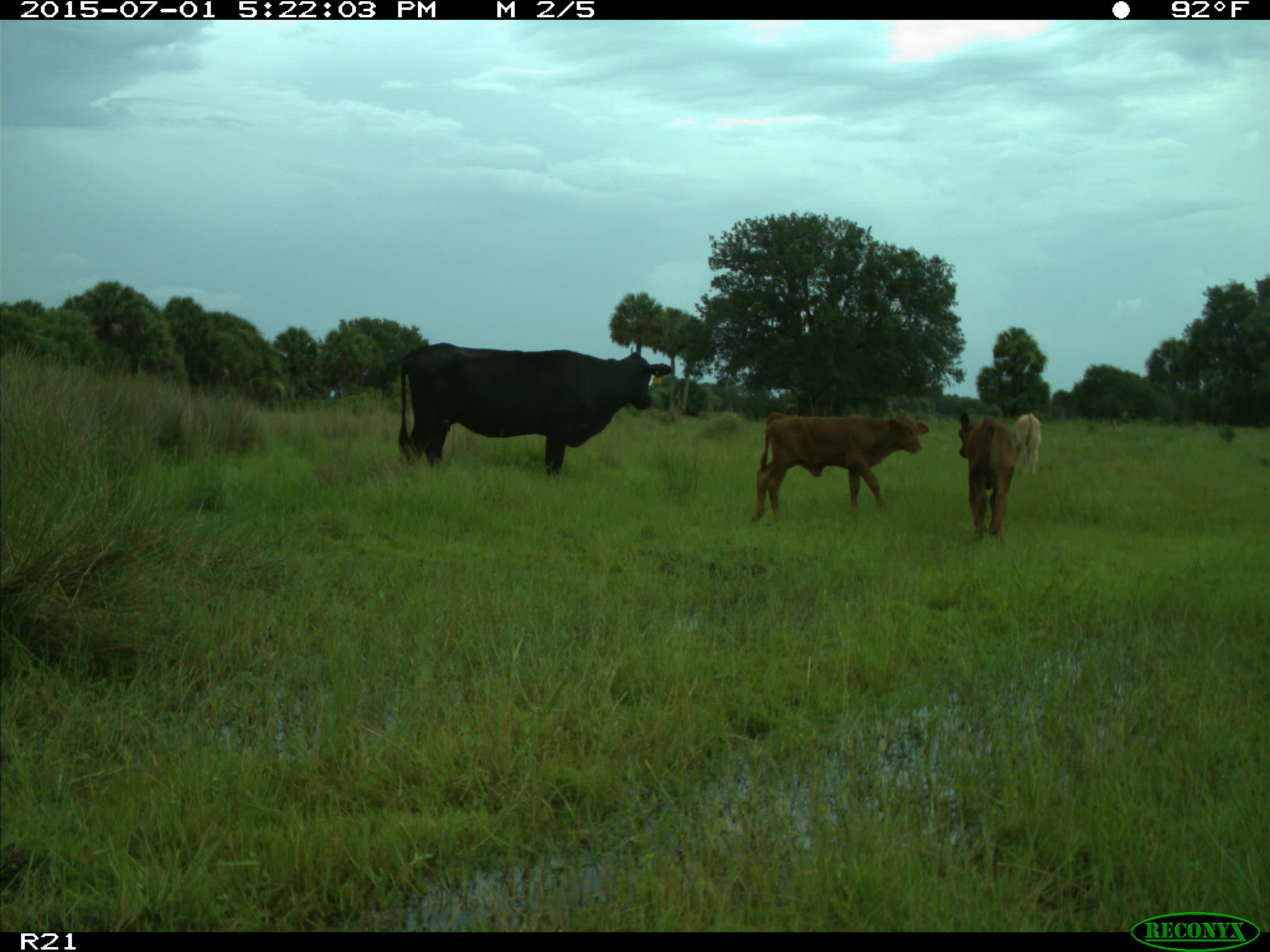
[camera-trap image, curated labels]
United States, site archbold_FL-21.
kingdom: Animalia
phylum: Chordata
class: Mammalia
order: Artiodactyla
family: Bovidae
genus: Bos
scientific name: Bos taurus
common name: domestic cow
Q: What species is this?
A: Bos taurus (domestic cow).